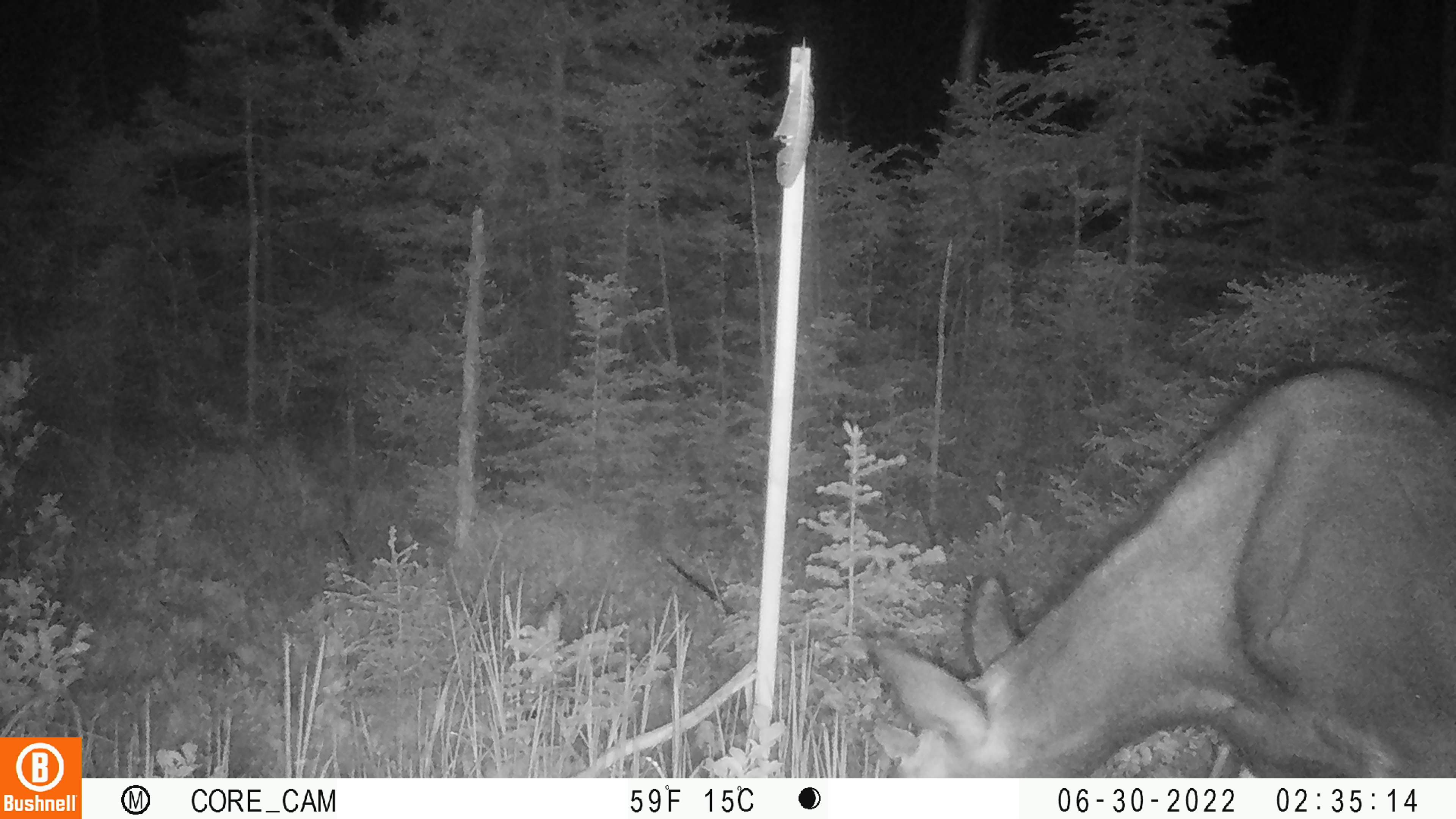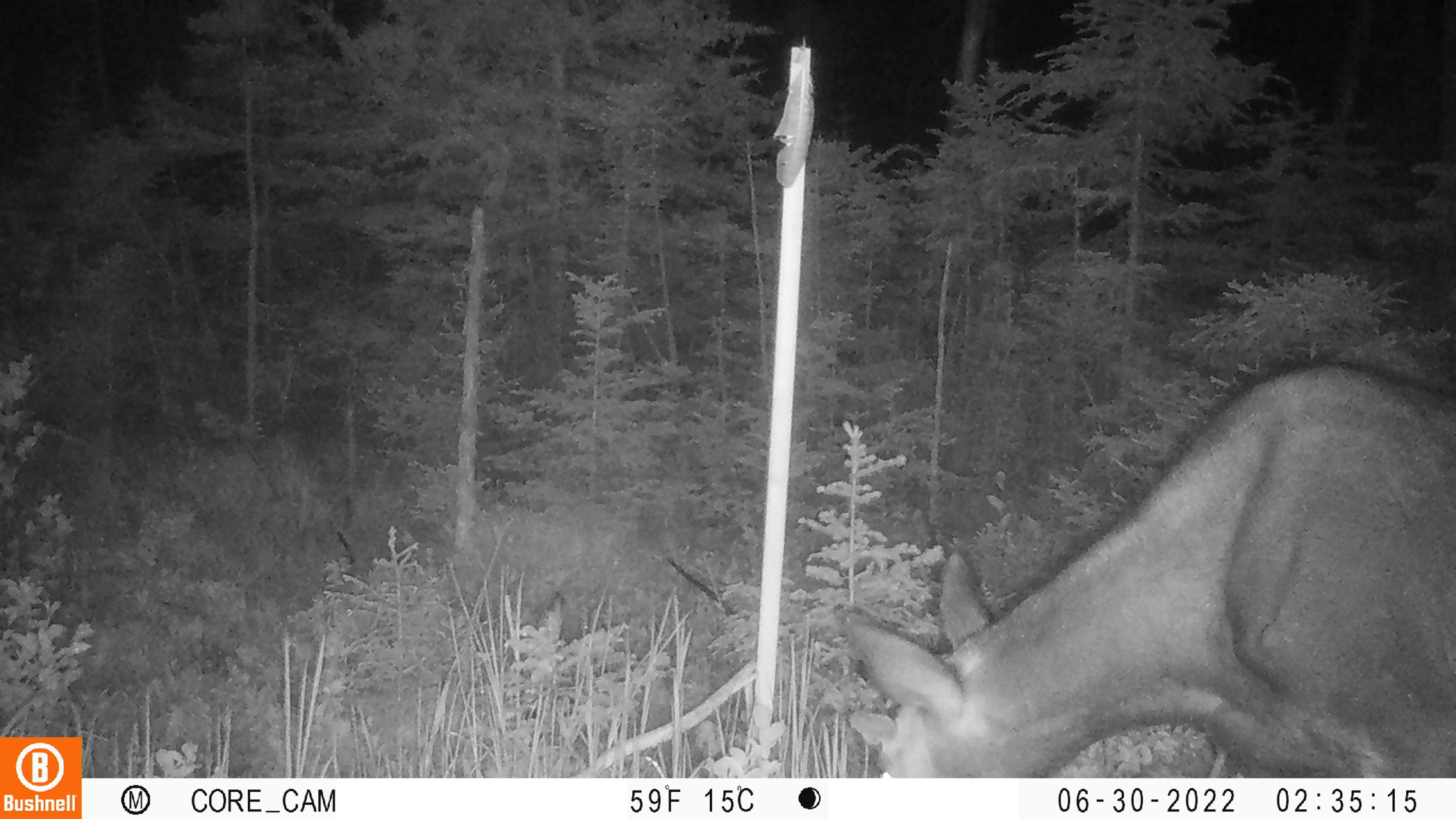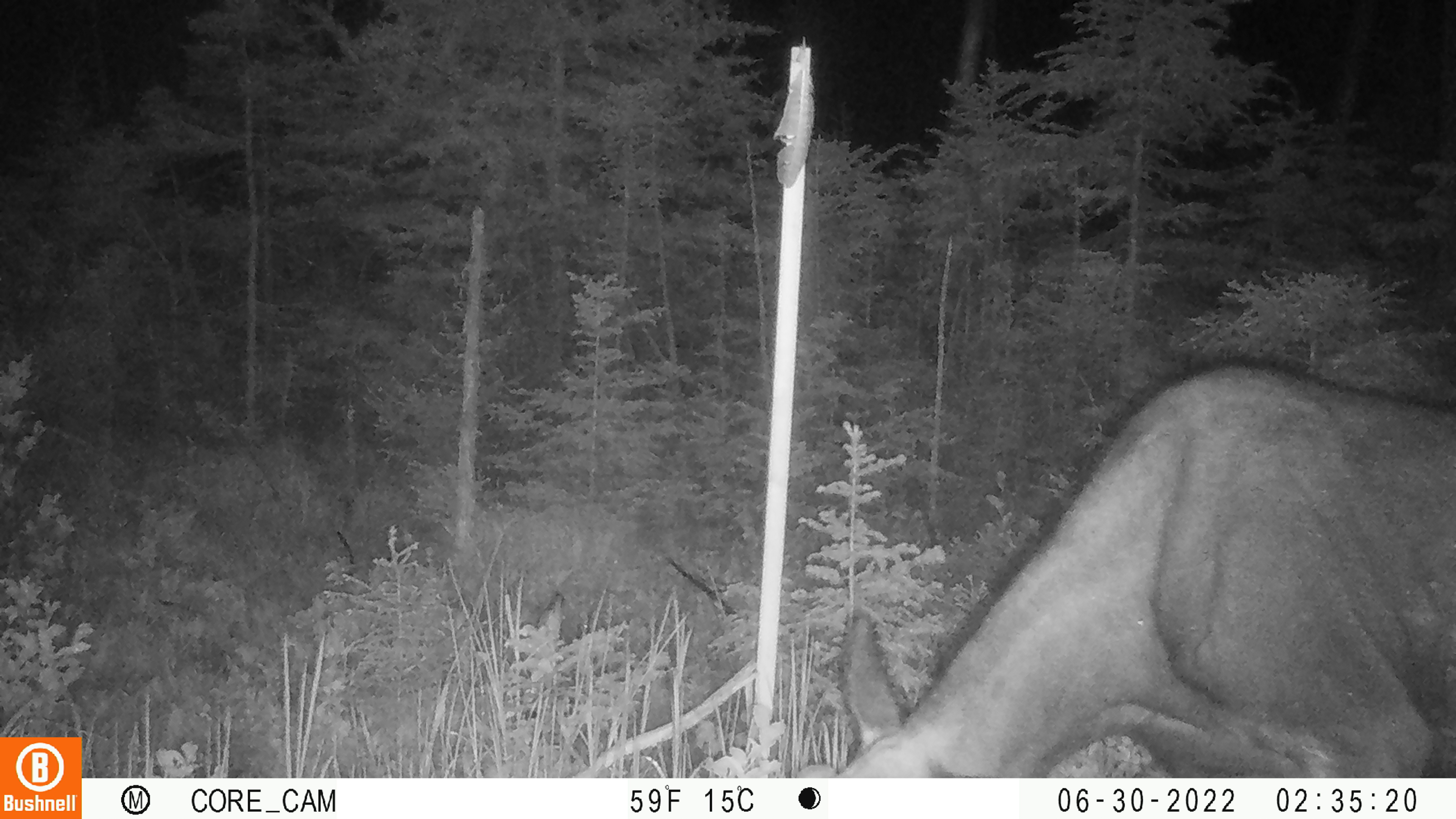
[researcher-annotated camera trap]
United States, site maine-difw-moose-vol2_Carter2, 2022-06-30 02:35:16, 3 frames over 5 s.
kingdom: Animalia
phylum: Chordata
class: Mammalia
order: Artiodactyla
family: Cervidae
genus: Alces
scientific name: Alces alces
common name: moose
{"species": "moose (Alces alces)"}